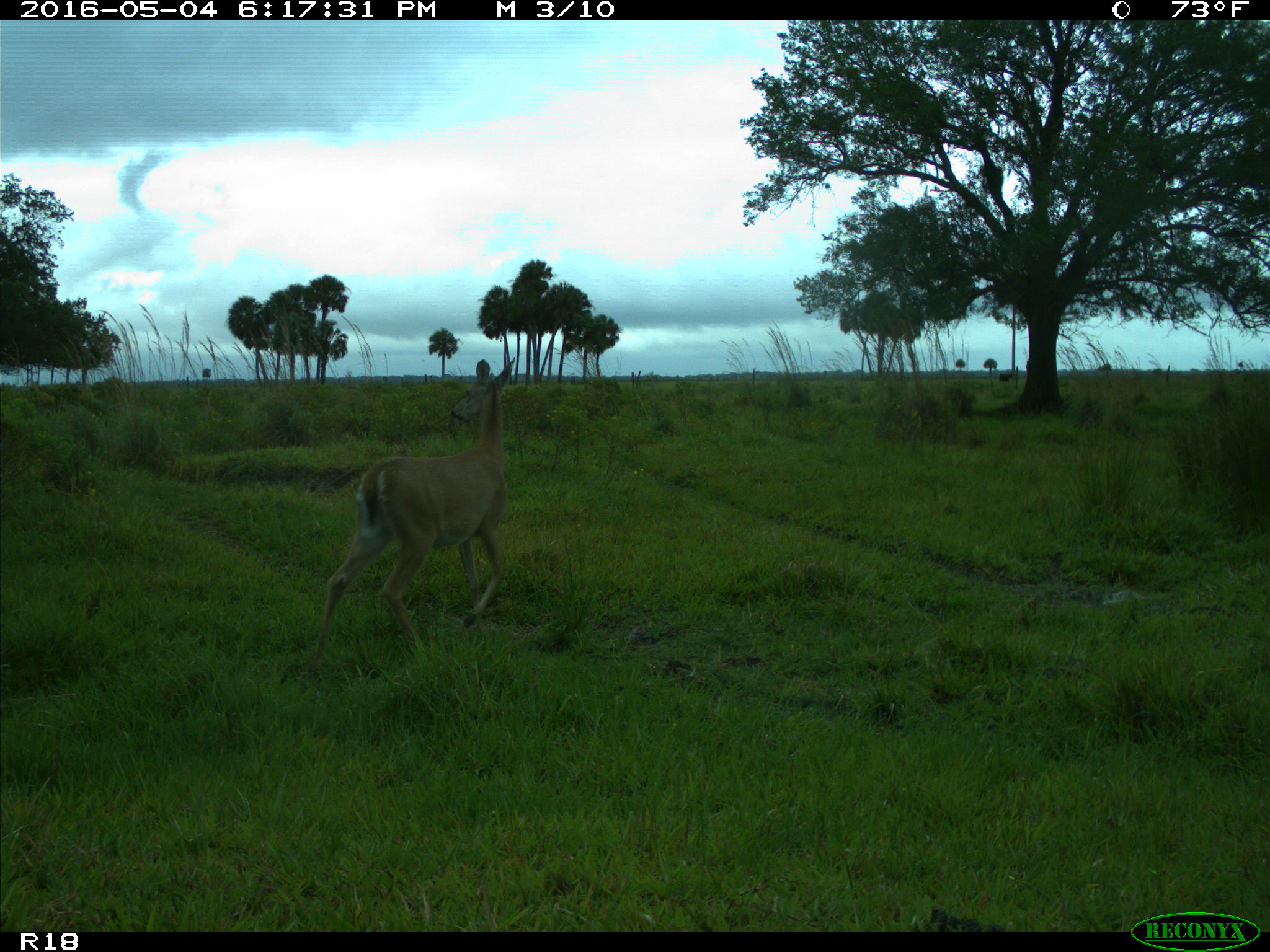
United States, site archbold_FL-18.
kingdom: Animalia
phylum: Chordata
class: Mammalia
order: Artiodactyla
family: Cervidae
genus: Odocoileus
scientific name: Odocoileus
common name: deer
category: unidentified deer